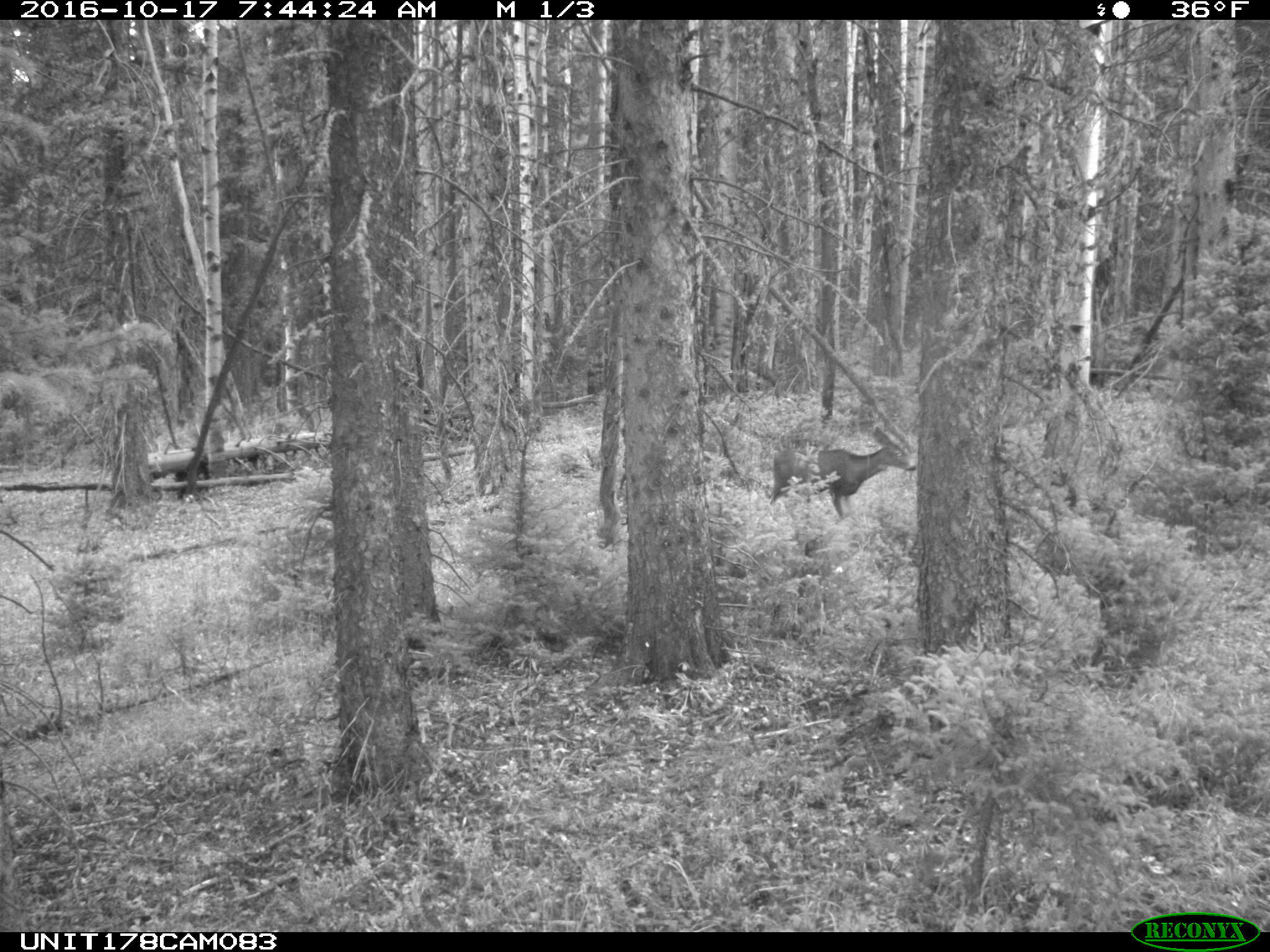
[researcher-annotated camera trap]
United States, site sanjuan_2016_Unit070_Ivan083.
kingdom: Animalia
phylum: Chordata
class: Mammalia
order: Artiodactyla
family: Cervidae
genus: Odocoileus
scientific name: Odocoileus hemionus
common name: mule deer